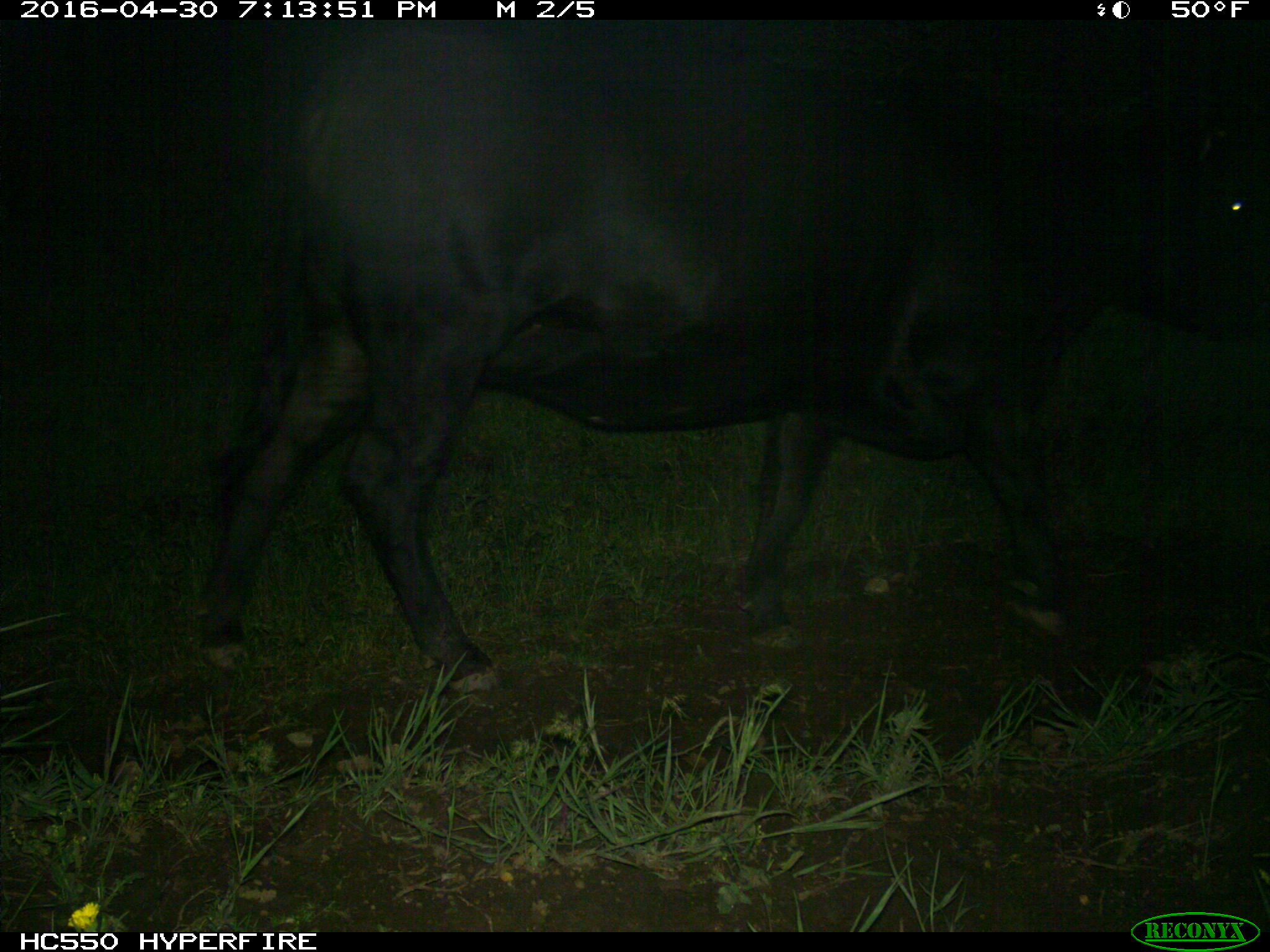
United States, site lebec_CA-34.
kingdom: Animalia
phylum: Chordata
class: Mammalia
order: Artiodactyla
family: Bovidae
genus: Bos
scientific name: Bos taurus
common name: domestic cow